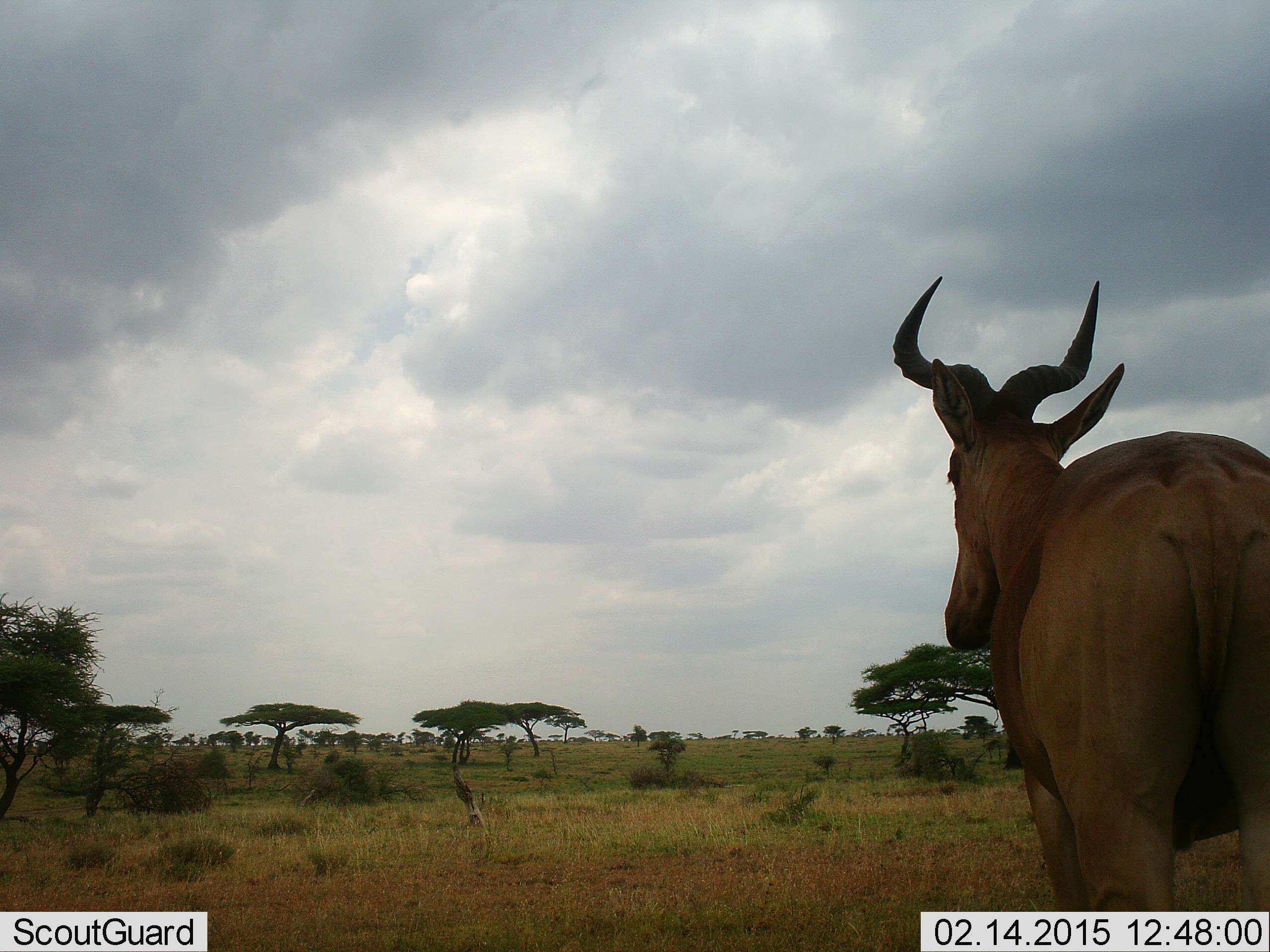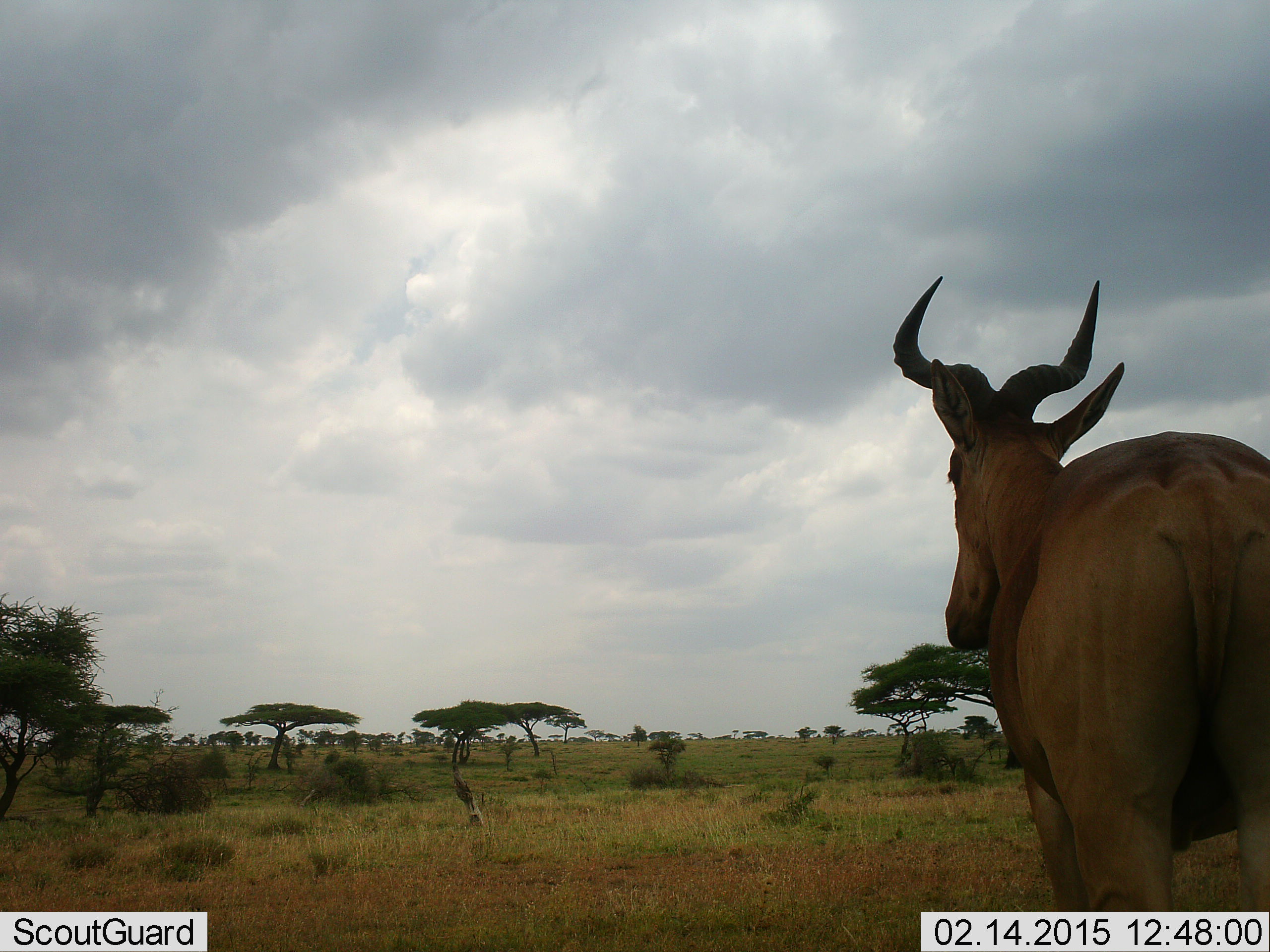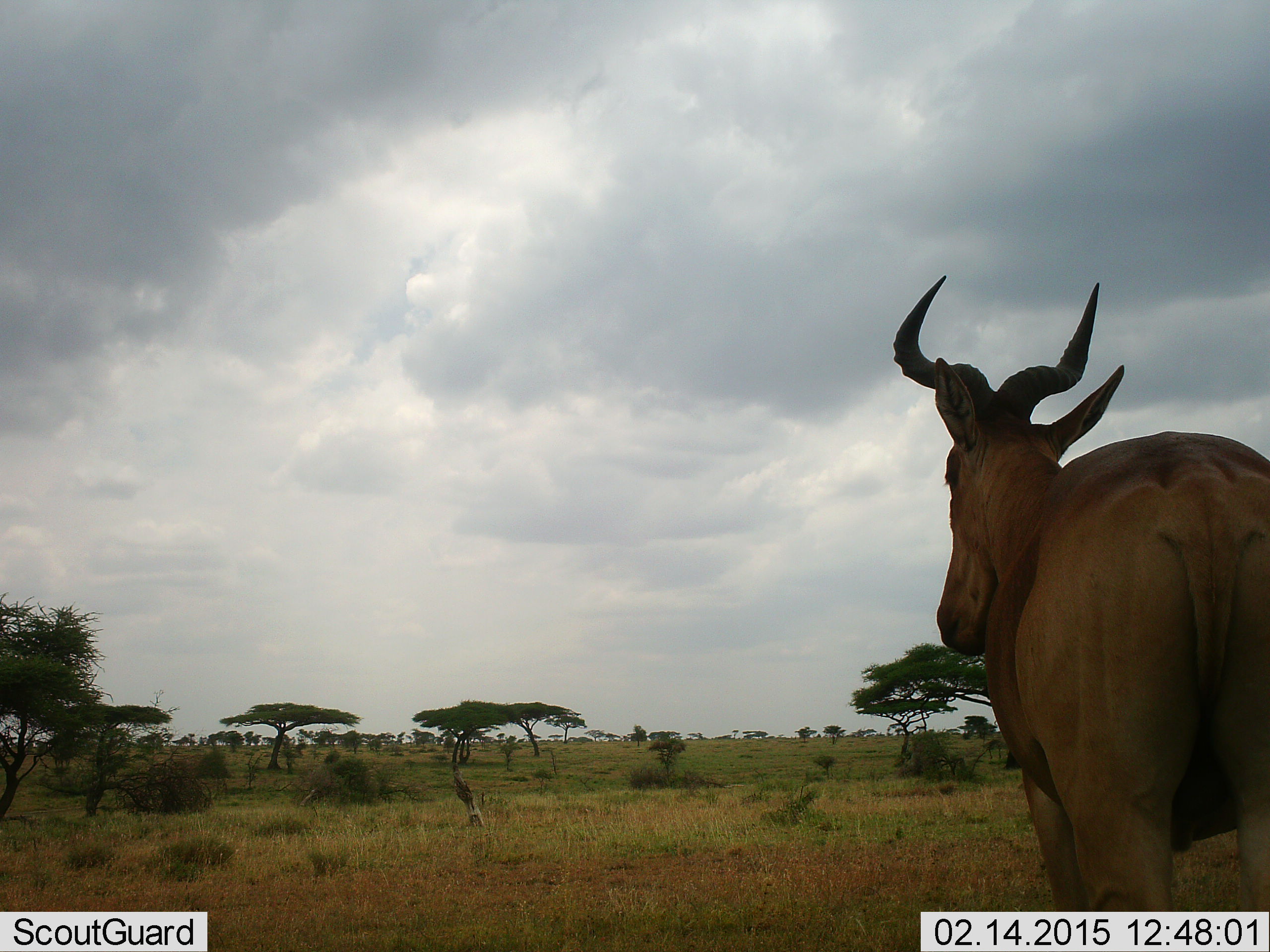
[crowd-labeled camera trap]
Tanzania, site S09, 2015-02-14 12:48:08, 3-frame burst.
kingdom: Animalia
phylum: Chordata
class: Mammalia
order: Artiodactyla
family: Bovidae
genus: Alcelaphus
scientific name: Alcelaphus buselaphus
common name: hartebeest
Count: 1.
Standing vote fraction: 100%.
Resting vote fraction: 0%.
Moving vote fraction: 0%.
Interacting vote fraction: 0%.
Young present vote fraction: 0%.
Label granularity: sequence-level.